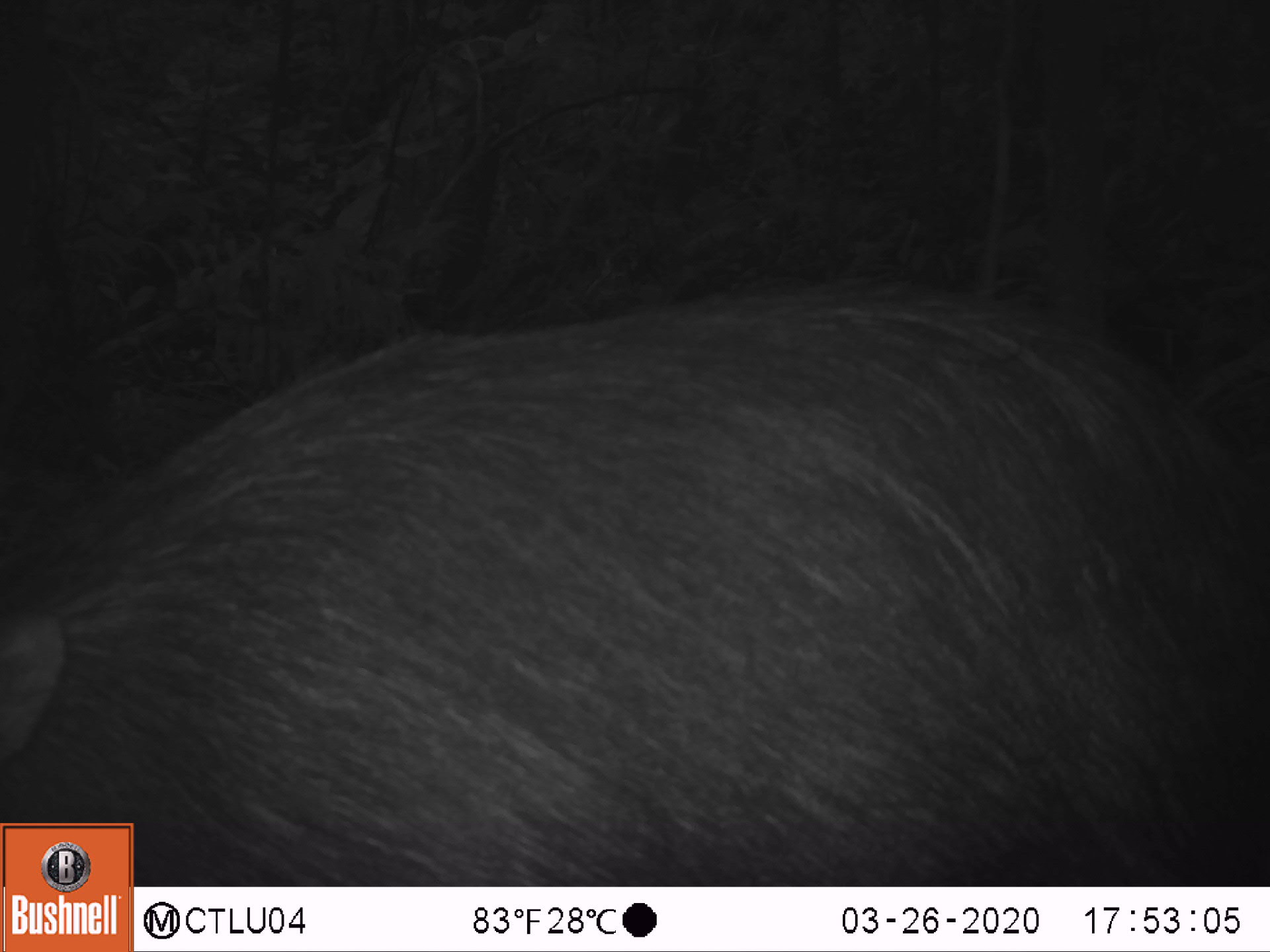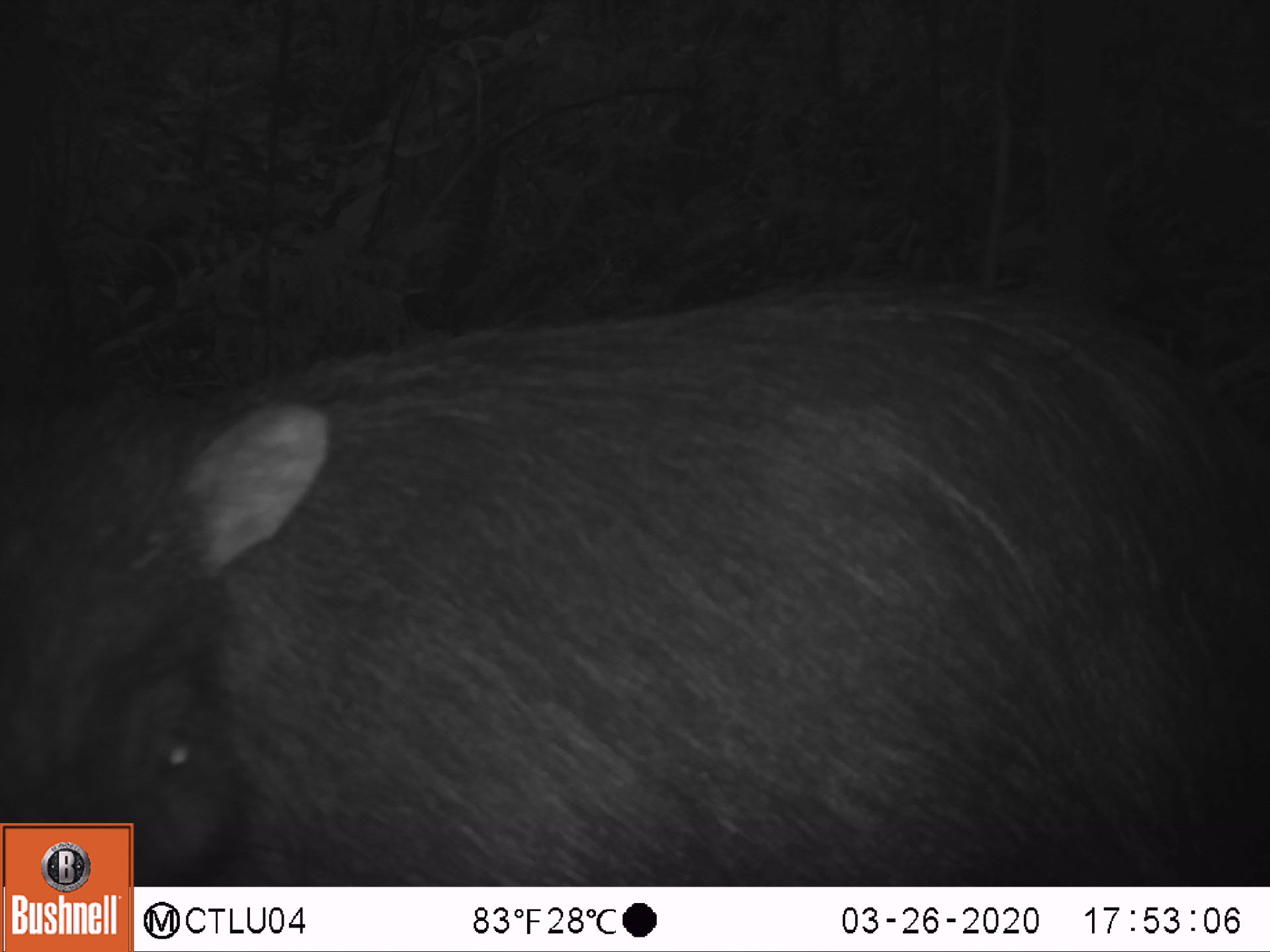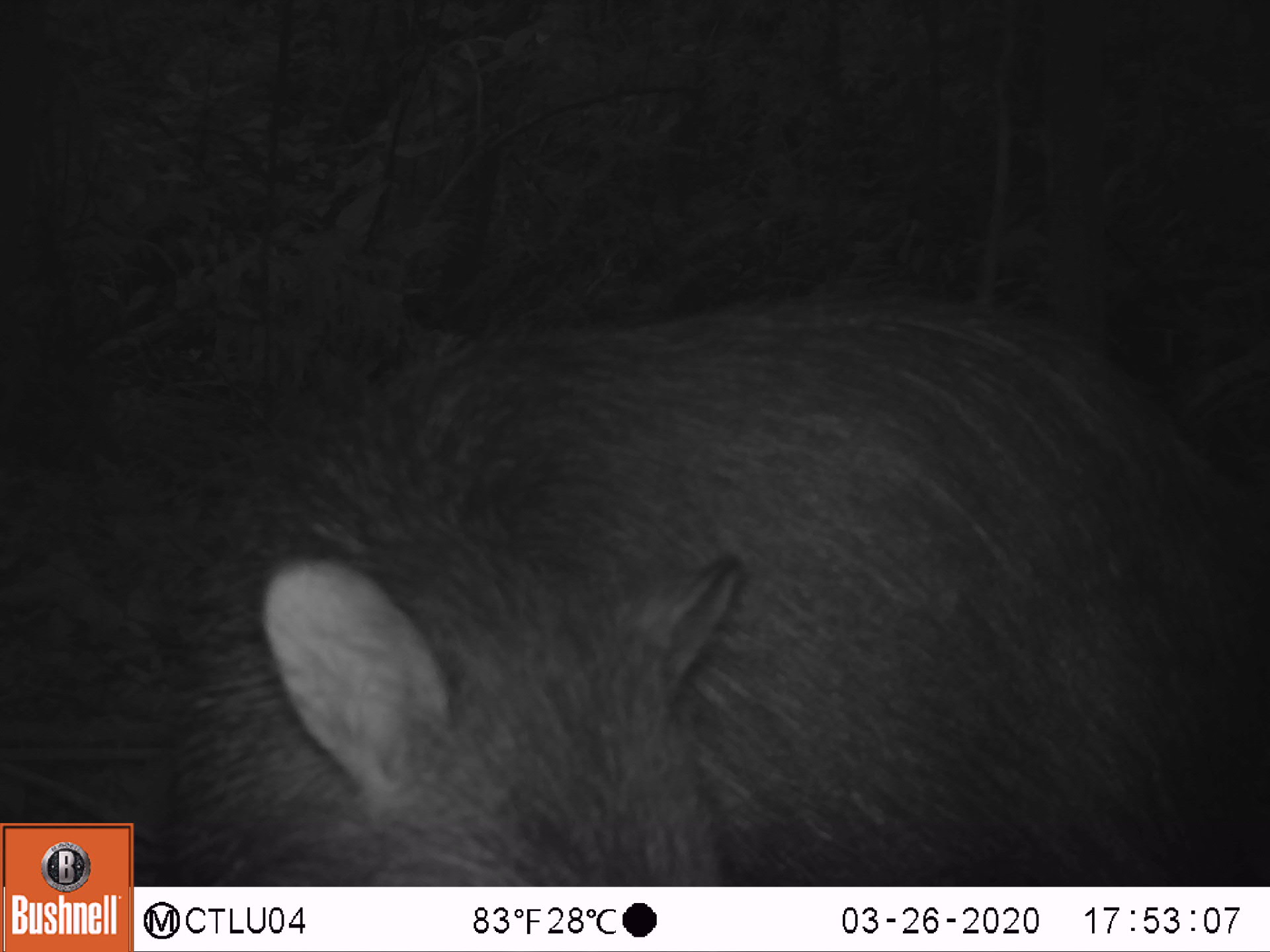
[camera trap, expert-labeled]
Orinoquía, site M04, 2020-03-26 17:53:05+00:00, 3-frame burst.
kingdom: Animalia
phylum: Chordata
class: Mammalia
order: Artiodactyla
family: Tayassuidae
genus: Pecari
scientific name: Pecari tajacu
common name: collared peccary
Collared peccary (Pecari tajacu).